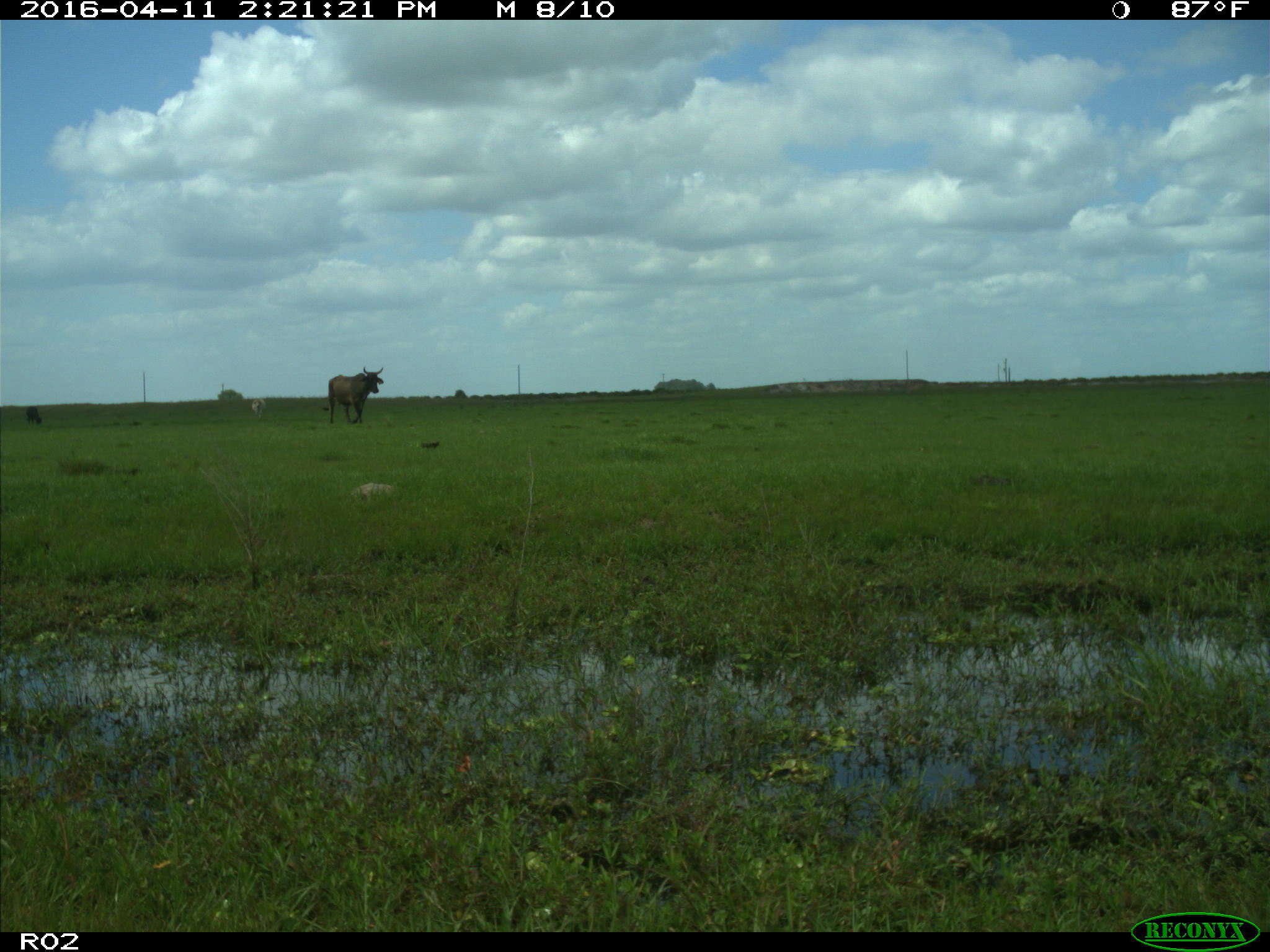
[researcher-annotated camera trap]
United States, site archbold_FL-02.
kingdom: Animalia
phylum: Chordata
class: Mammalia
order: Artiodactyla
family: Bovidae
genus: Bos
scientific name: Bos taurus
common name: domestic cow